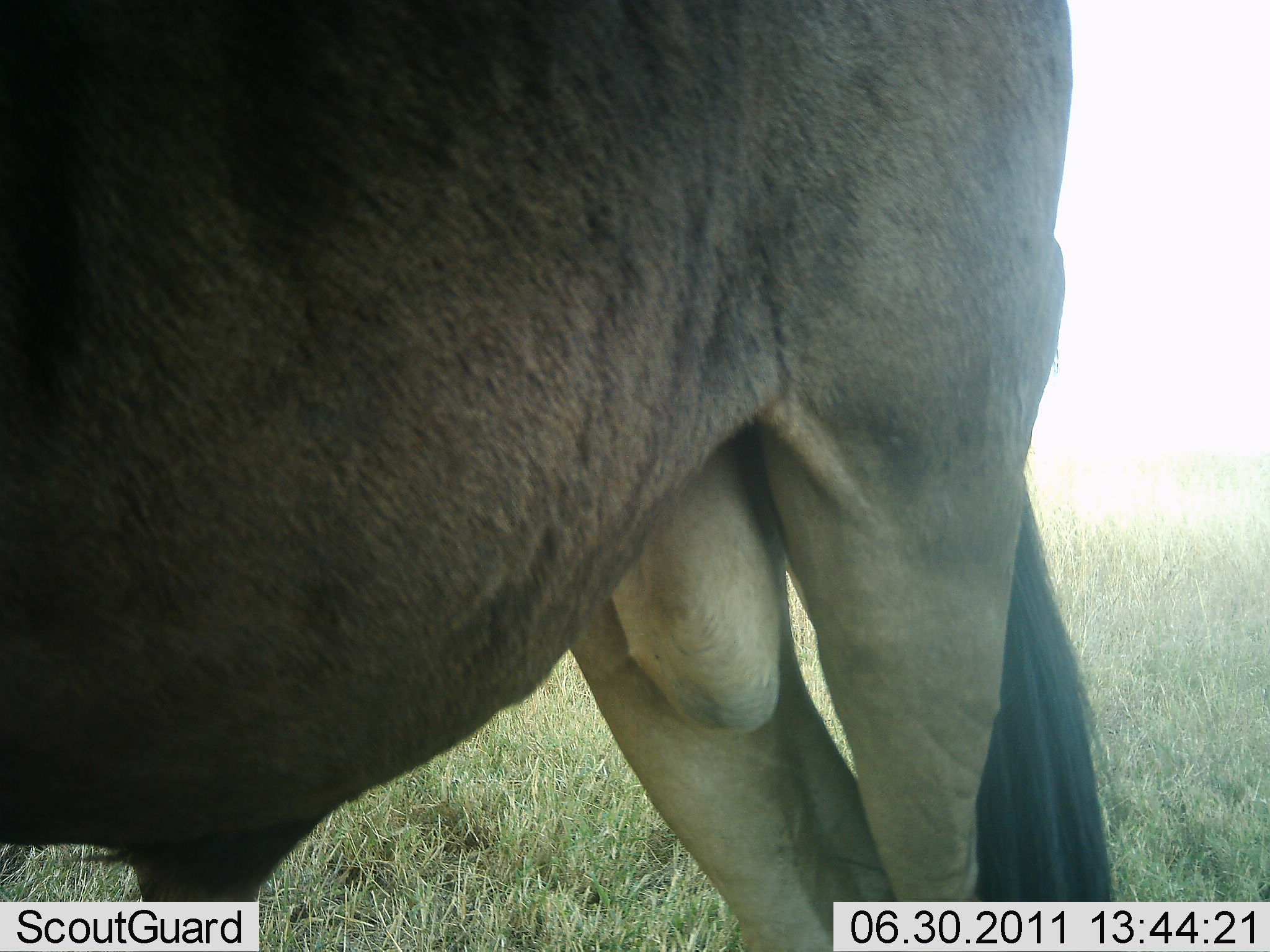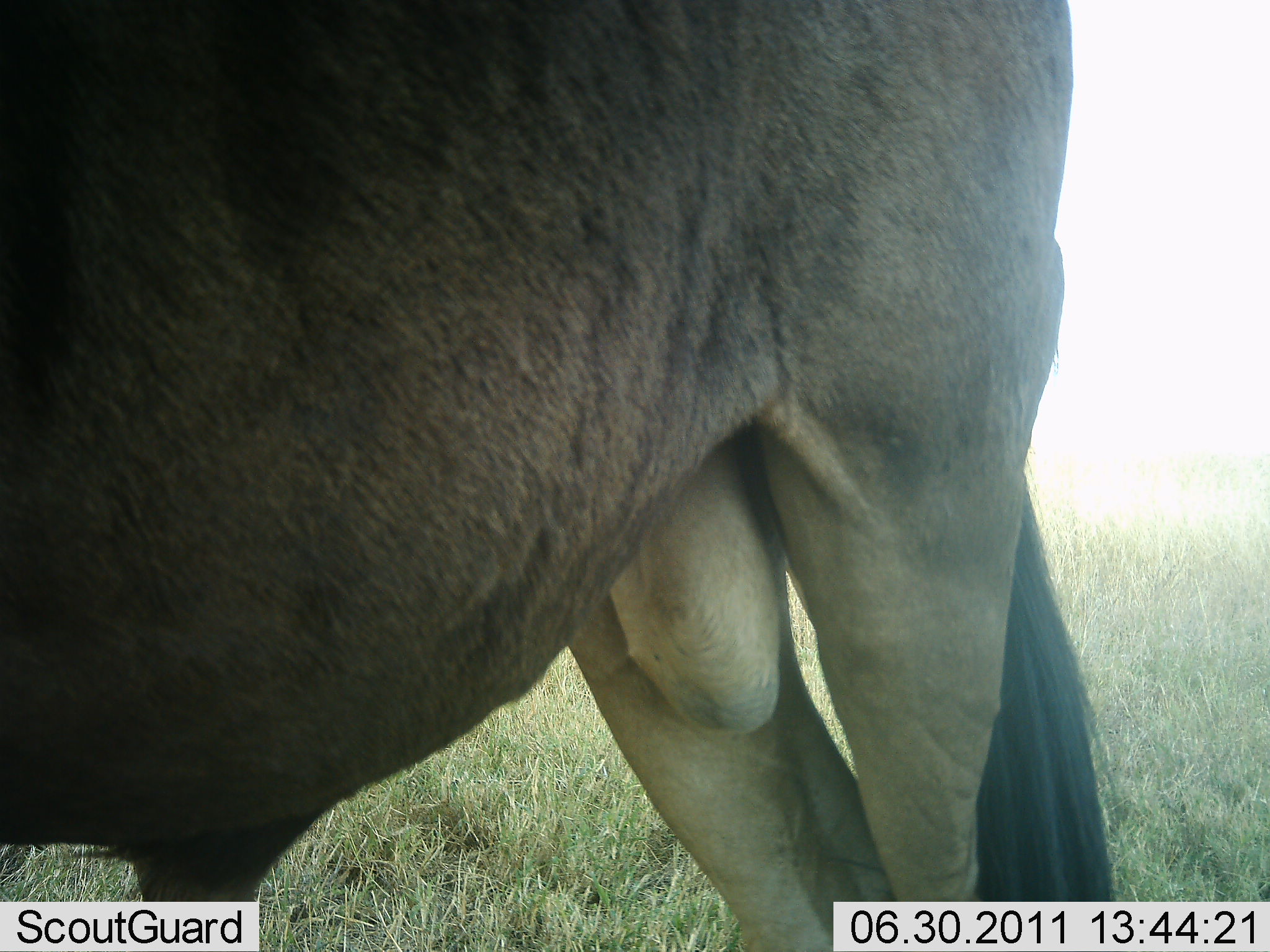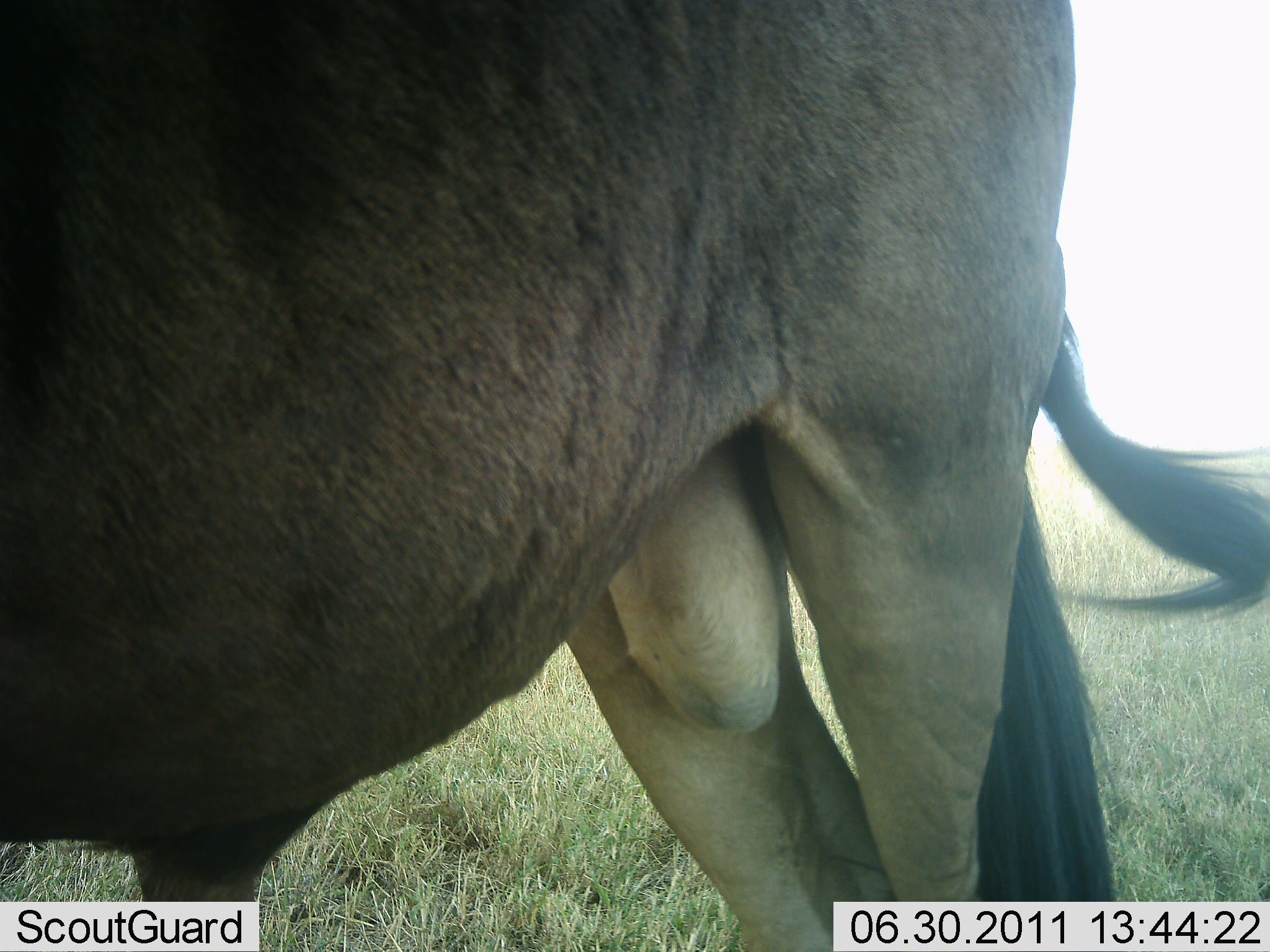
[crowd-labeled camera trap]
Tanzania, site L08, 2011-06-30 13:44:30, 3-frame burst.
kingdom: Animalia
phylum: Chordata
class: Mammalia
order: Artiodactyla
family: Bovidae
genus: Connochaetes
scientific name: Connochaetes taurinus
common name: blue wildebeest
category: wildebeest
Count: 1.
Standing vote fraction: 90%.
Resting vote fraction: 0%.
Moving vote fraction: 0%.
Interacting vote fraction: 10%.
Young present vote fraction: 0%.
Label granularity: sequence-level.